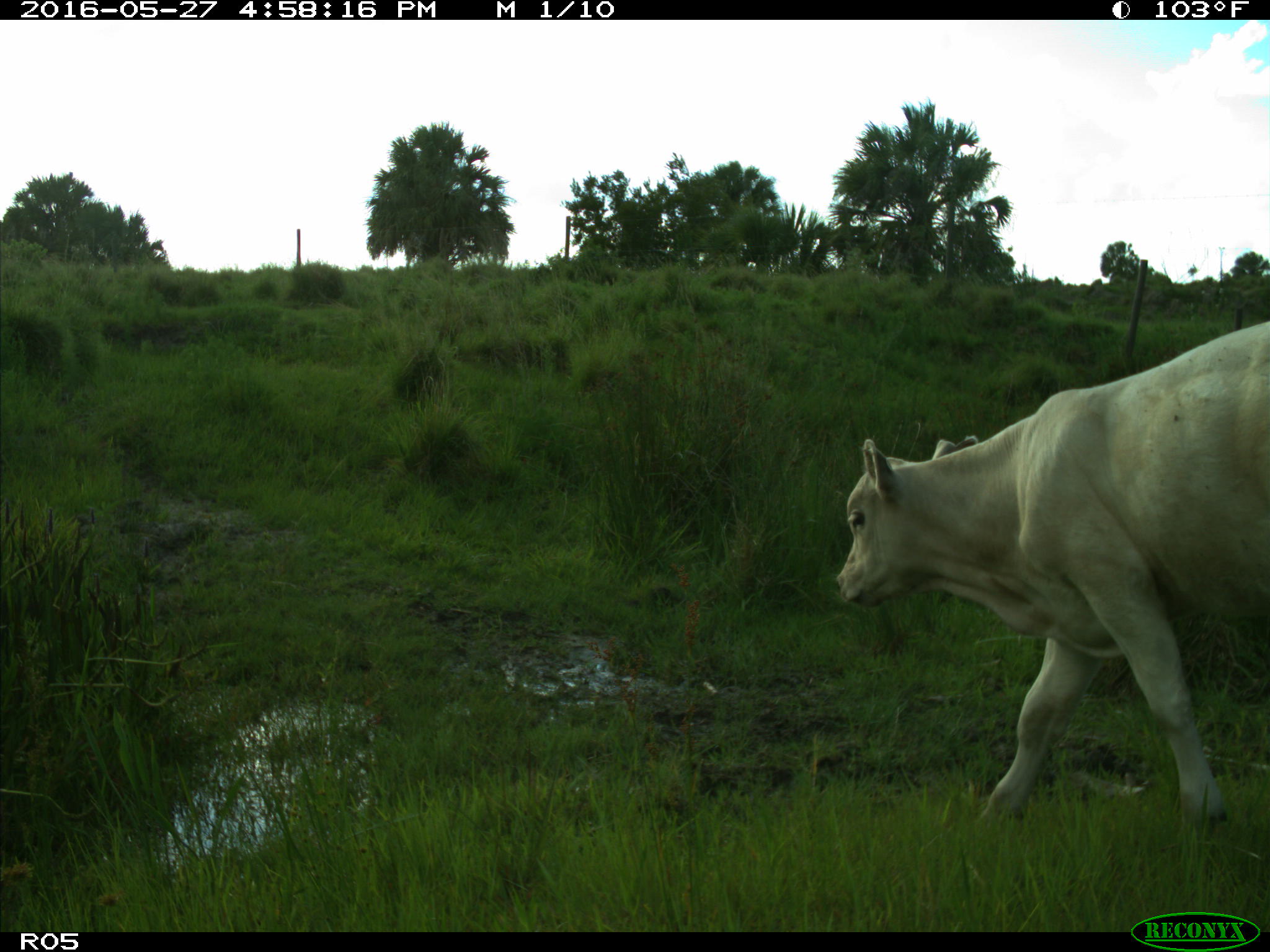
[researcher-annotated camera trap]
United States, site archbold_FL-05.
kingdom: Animalia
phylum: Chordata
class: Mammalia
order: Artiodactyla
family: Bovidae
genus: Bos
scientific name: Bos taurus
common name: domestic cow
Bos taurus (domestic cow).